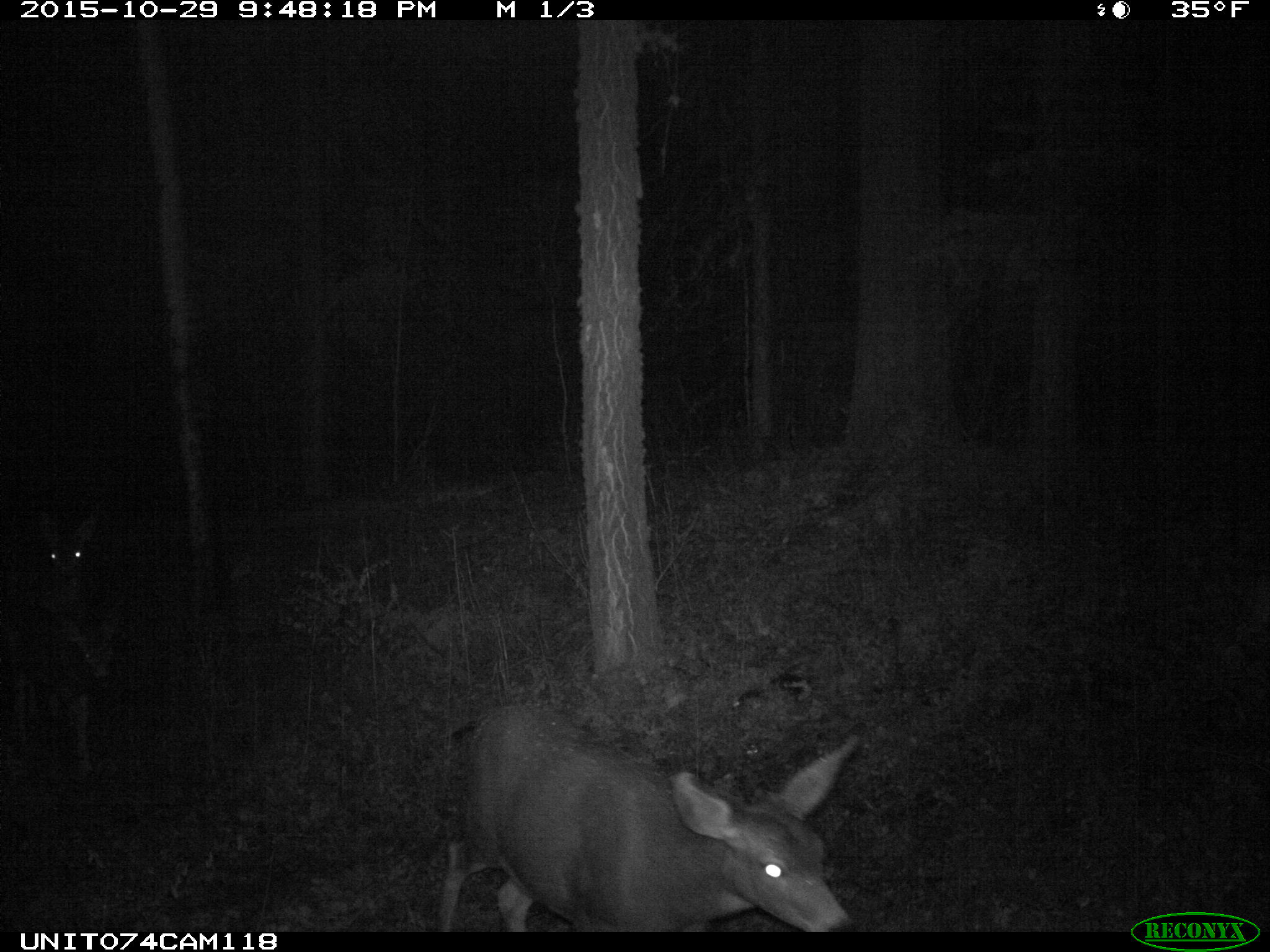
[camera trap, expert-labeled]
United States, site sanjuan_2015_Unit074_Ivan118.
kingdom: Animalia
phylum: Chordata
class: Mammalia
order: Artiodactyla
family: Cervidae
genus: Odocoileus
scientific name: Odocoileus hemionus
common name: mule deer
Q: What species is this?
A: Odocoileus hemionus (mule deer).